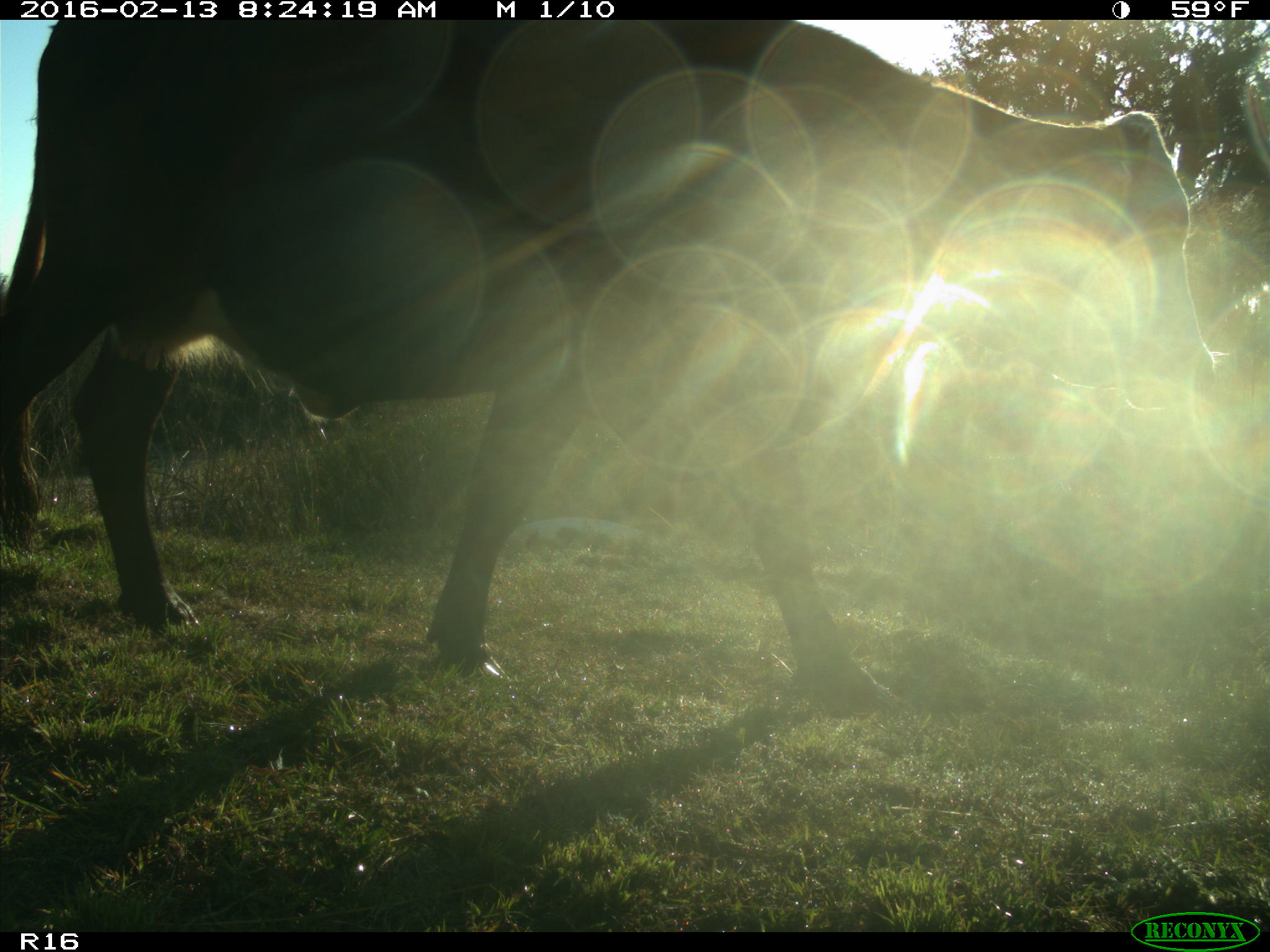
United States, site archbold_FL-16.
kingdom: Animalia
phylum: Chordata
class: Mammalia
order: Artiodactyla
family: Bovidae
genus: Bos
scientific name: Bos taurus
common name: domestic cow